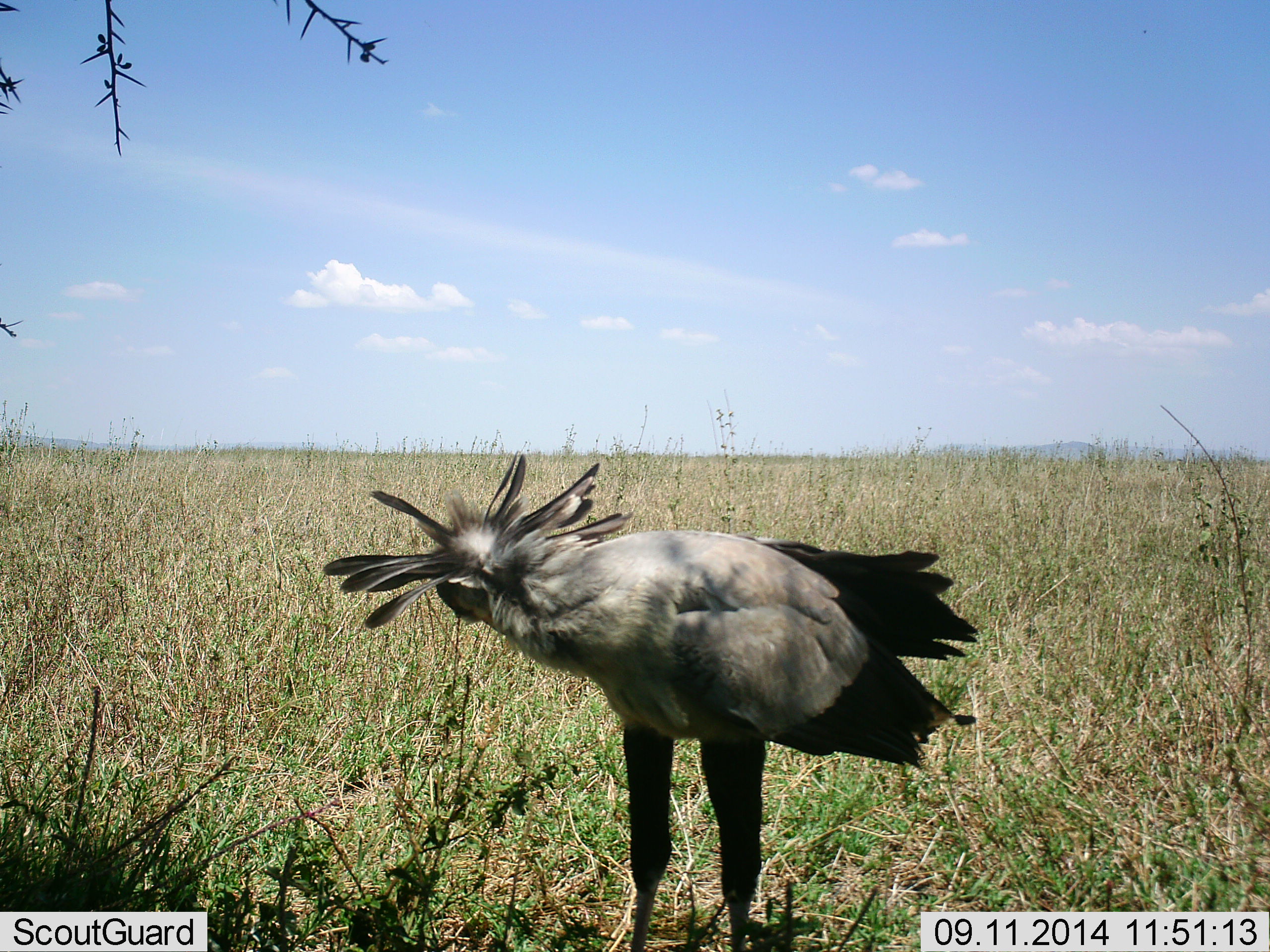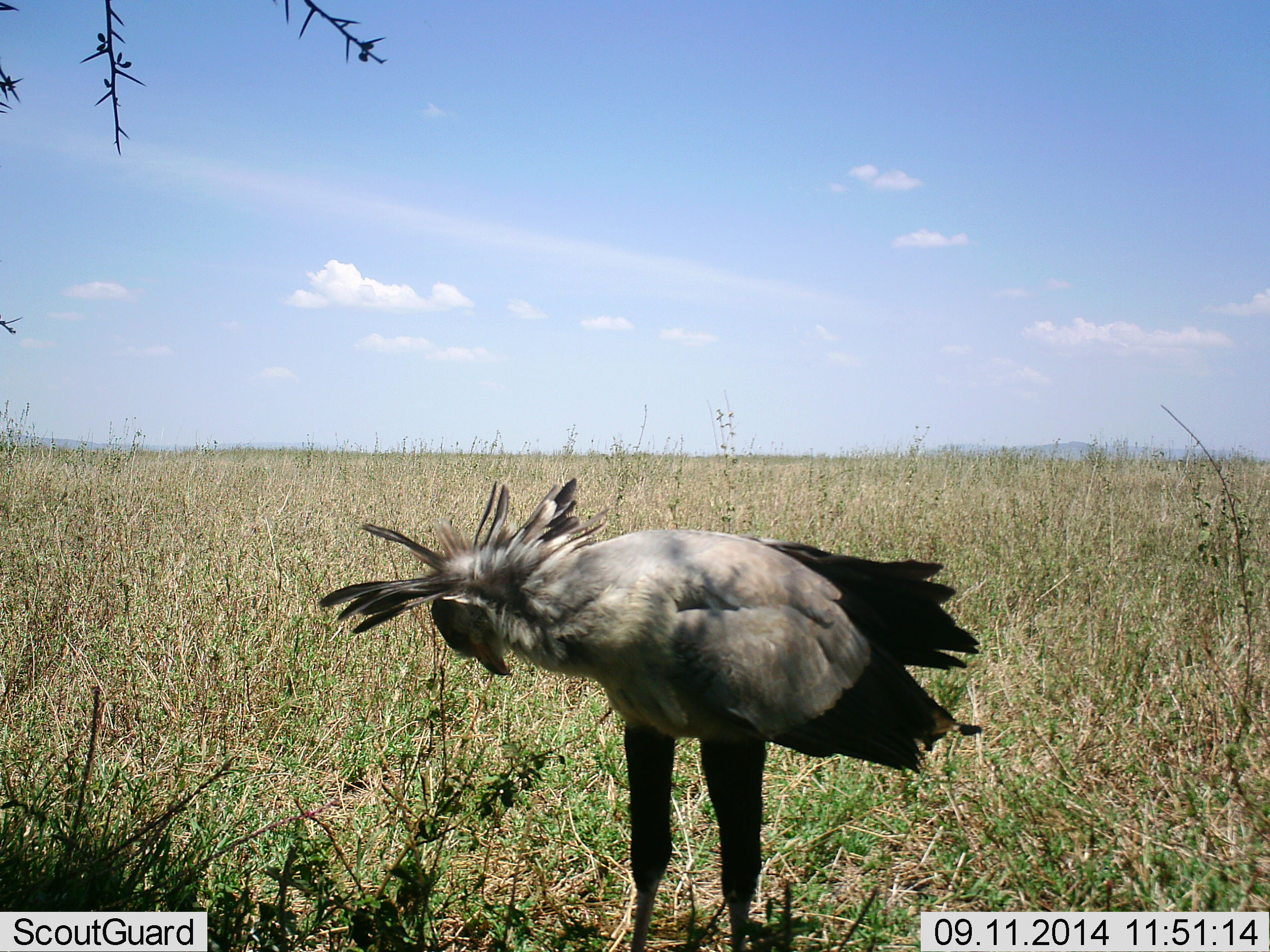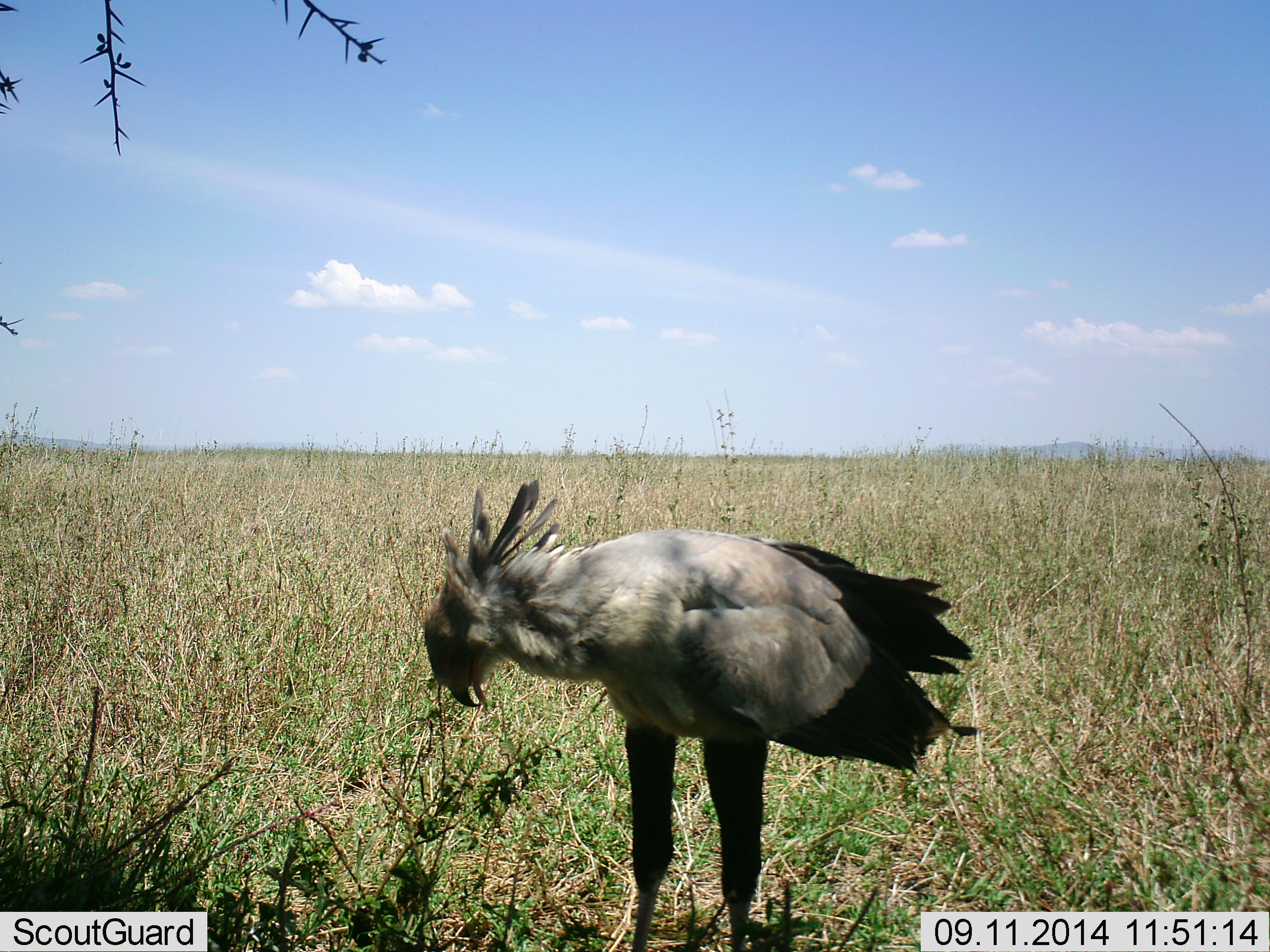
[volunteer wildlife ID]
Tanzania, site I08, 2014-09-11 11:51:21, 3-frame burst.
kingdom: Animalia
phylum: Chordata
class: Aves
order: Accipitriformes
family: Sagittariidae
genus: Sagittarius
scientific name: Sagittarius serpentarius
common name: secretary bird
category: secretarybird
Secretarybird (secretary bird) (Sagittarius serpentarius), count 1. Behavior (volunteer vote fractions): standing 100%, resting 0%, moving 0%, interacting 0%. Young present (vote fraction): 0%. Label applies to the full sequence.